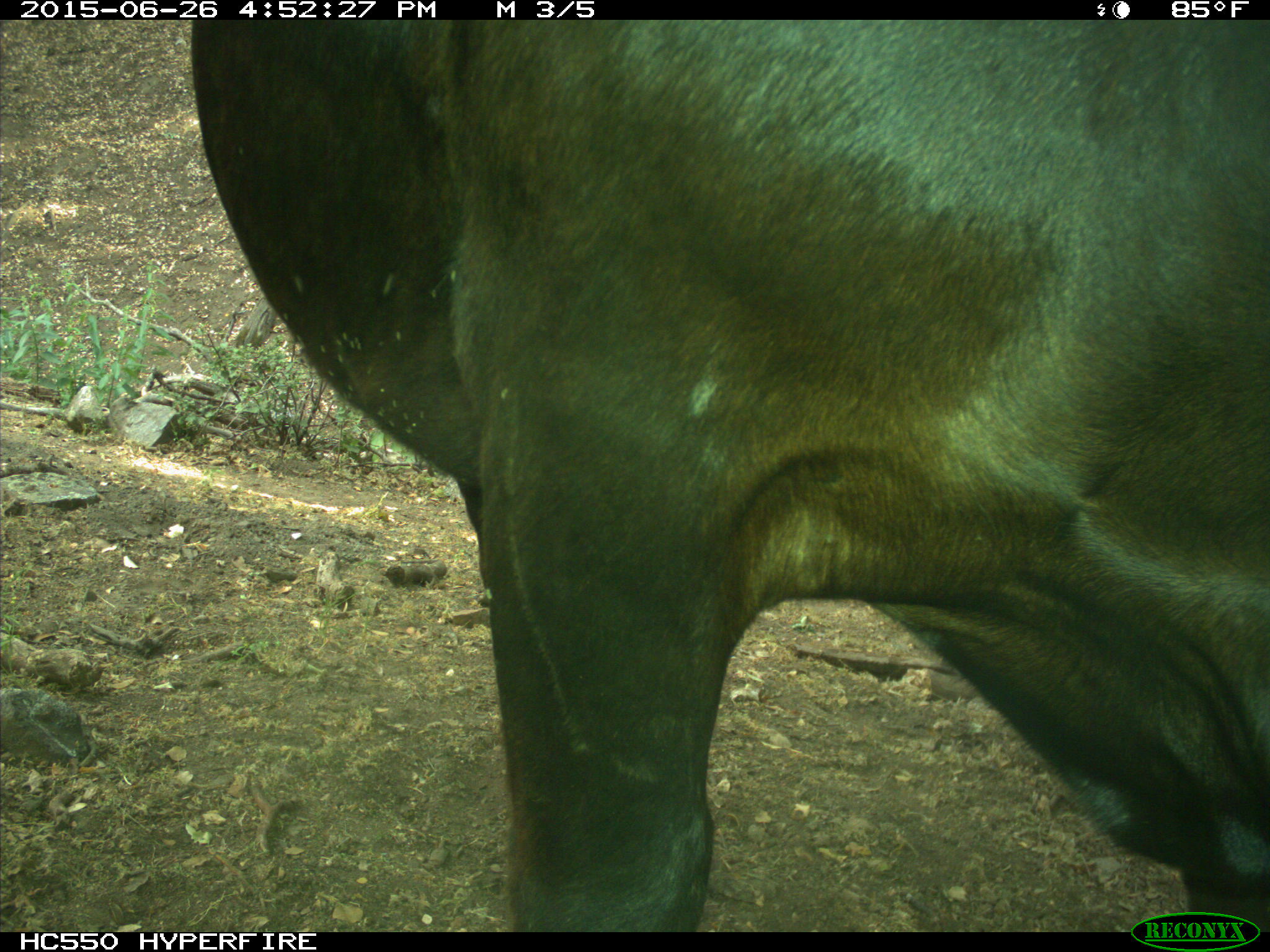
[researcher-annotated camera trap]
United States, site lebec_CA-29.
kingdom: Animalia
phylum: Chordata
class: Mammalia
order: Artiodactyla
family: Bovidae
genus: Bos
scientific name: Bos taurus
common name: domestic cow